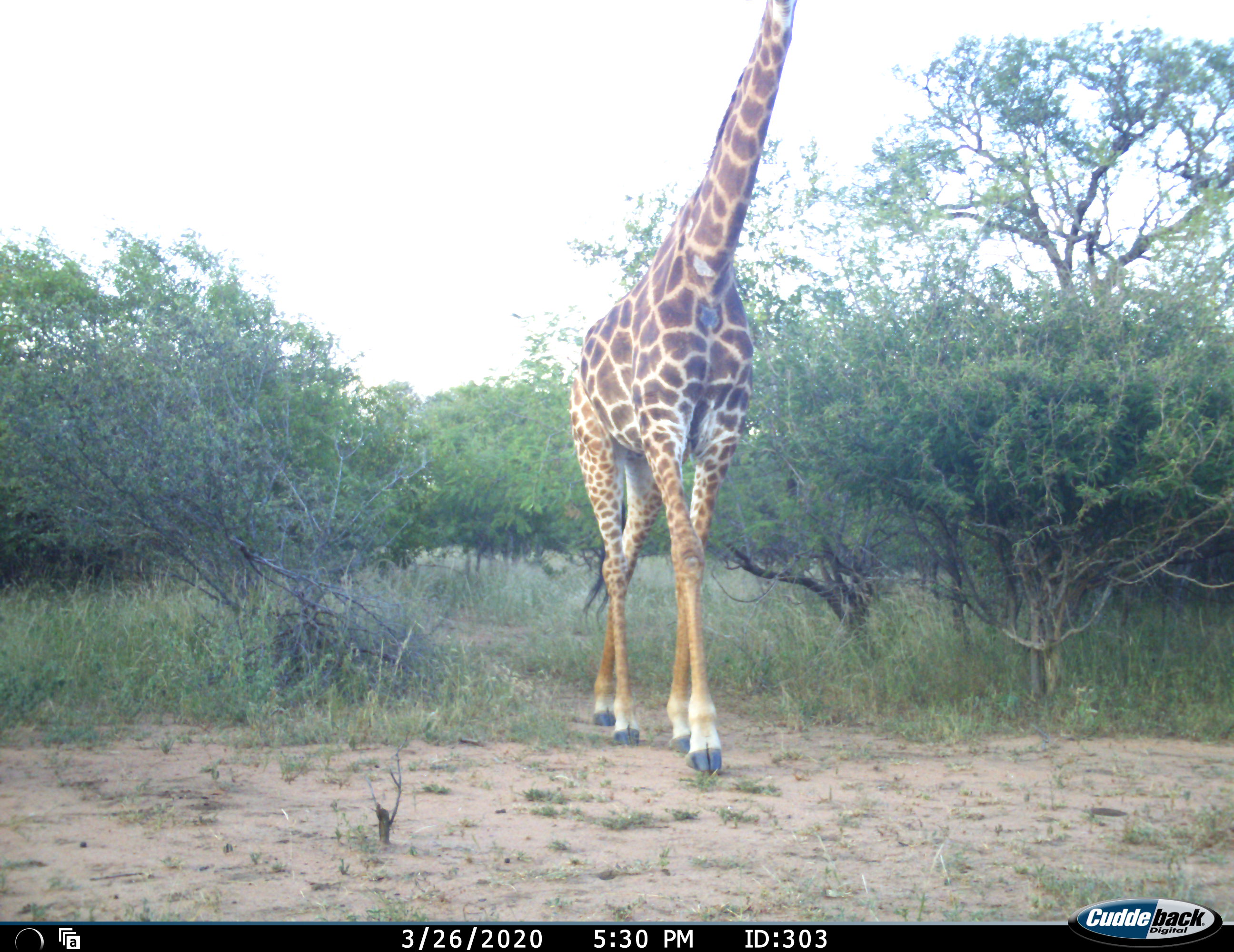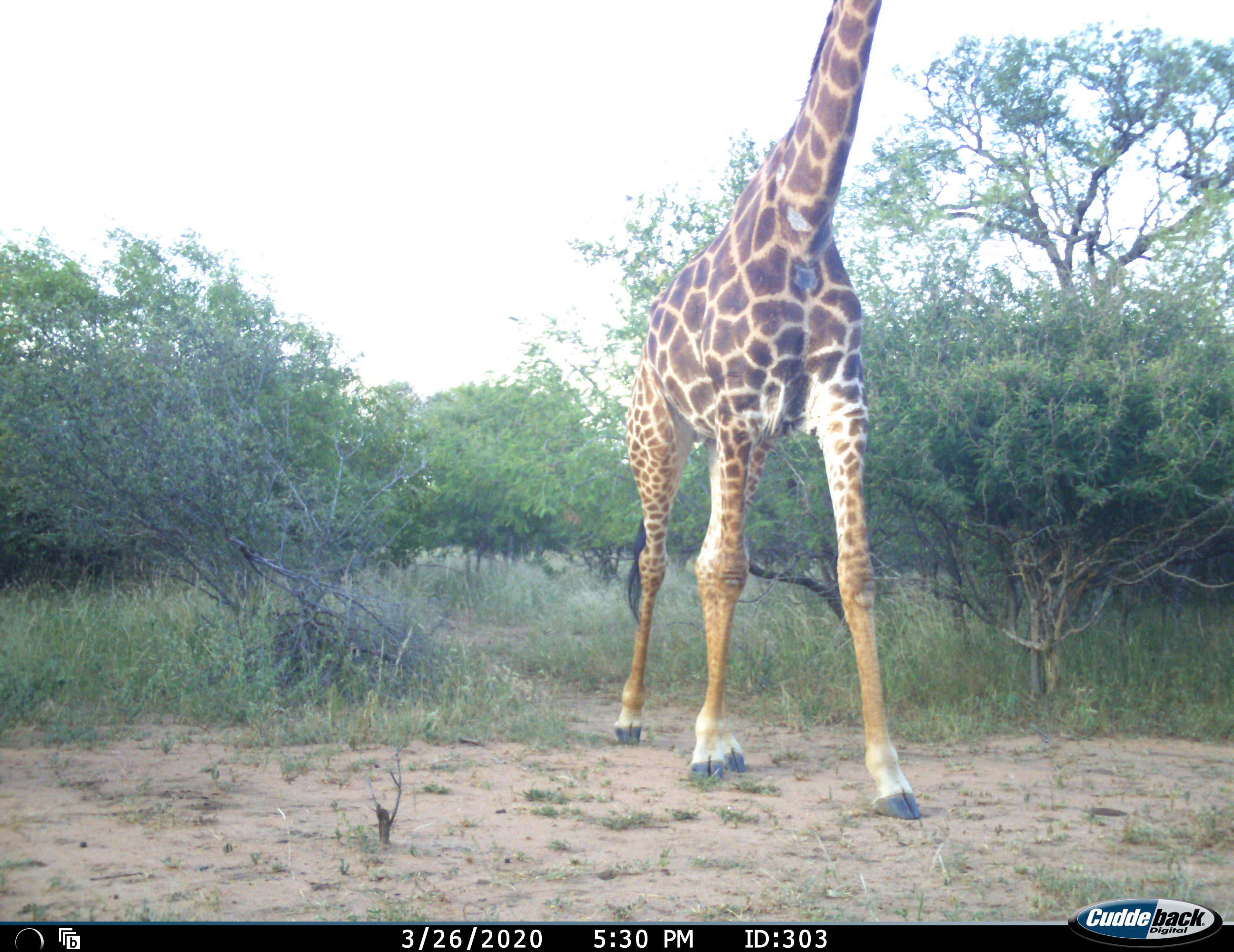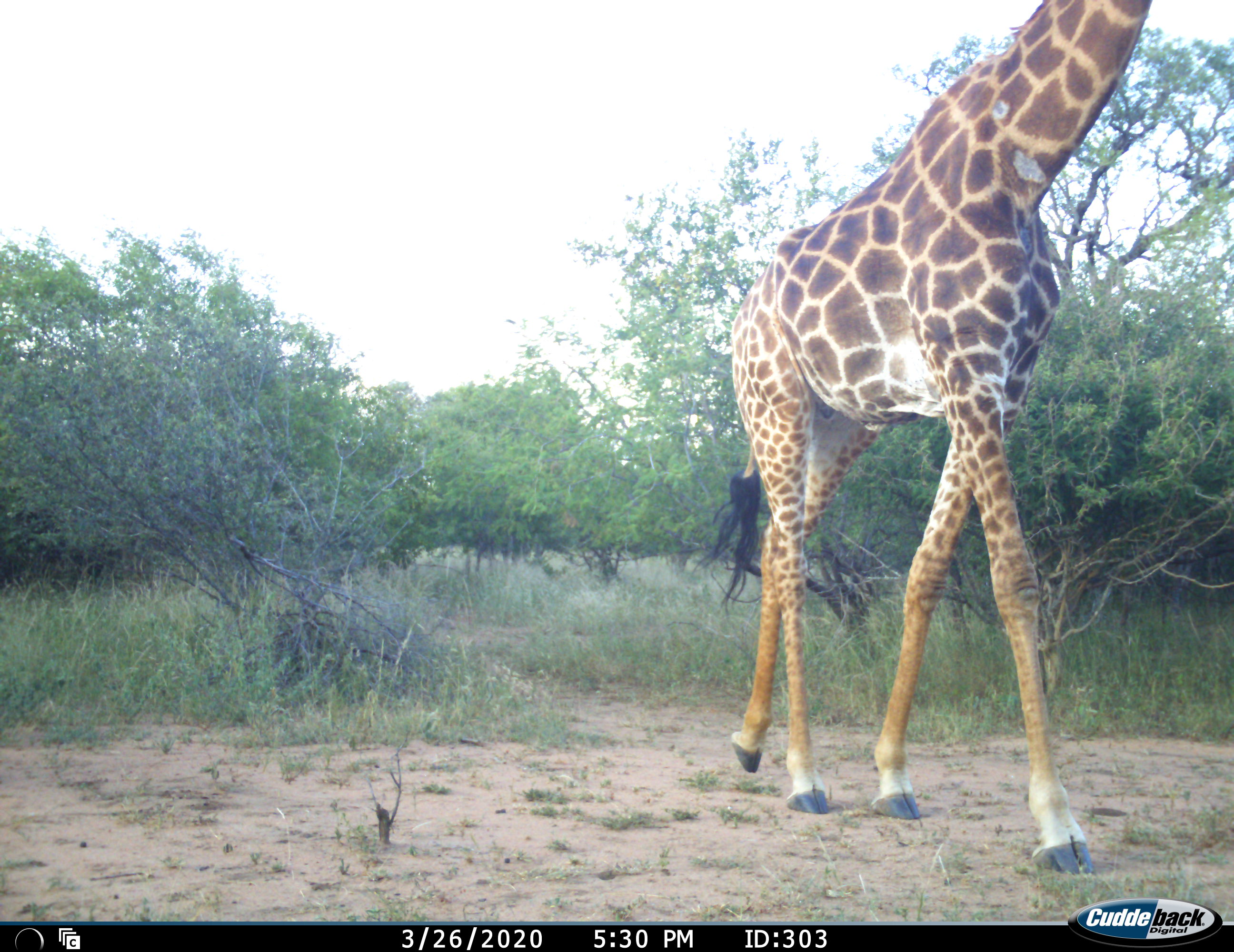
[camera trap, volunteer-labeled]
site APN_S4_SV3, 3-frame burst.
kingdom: Animalia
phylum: Chordata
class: Mammalia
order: Artiodactyla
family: Giraffidae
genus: Giraffa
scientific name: Giraffa camelopardalis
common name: giraffe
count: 1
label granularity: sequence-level